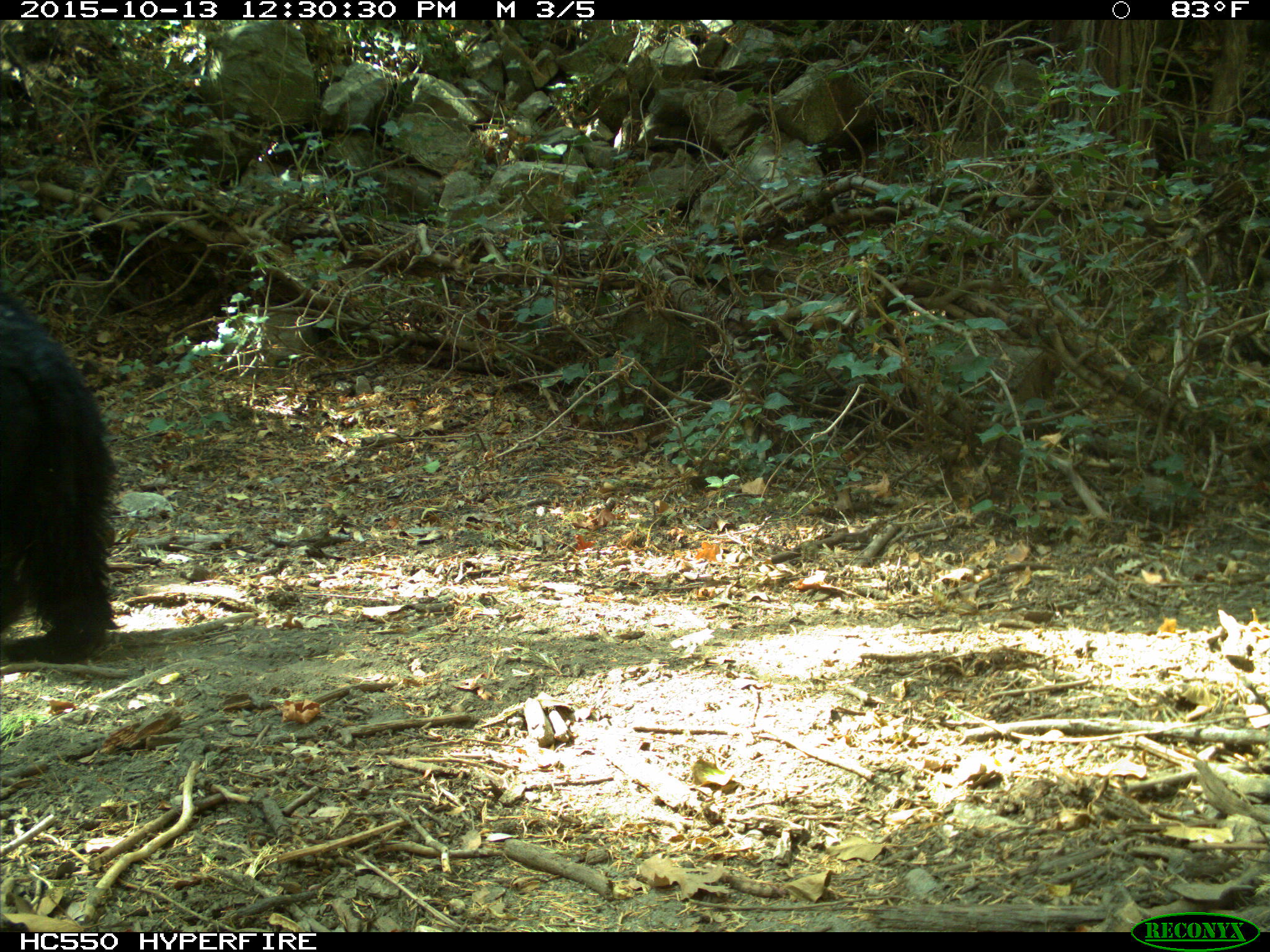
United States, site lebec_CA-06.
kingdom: Animalia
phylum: Chordata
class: Mammalia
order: Carnivora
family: Ursidae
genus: Ursus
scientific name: Ursus americanus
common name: american black bear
Ursus americanus (american black bear).